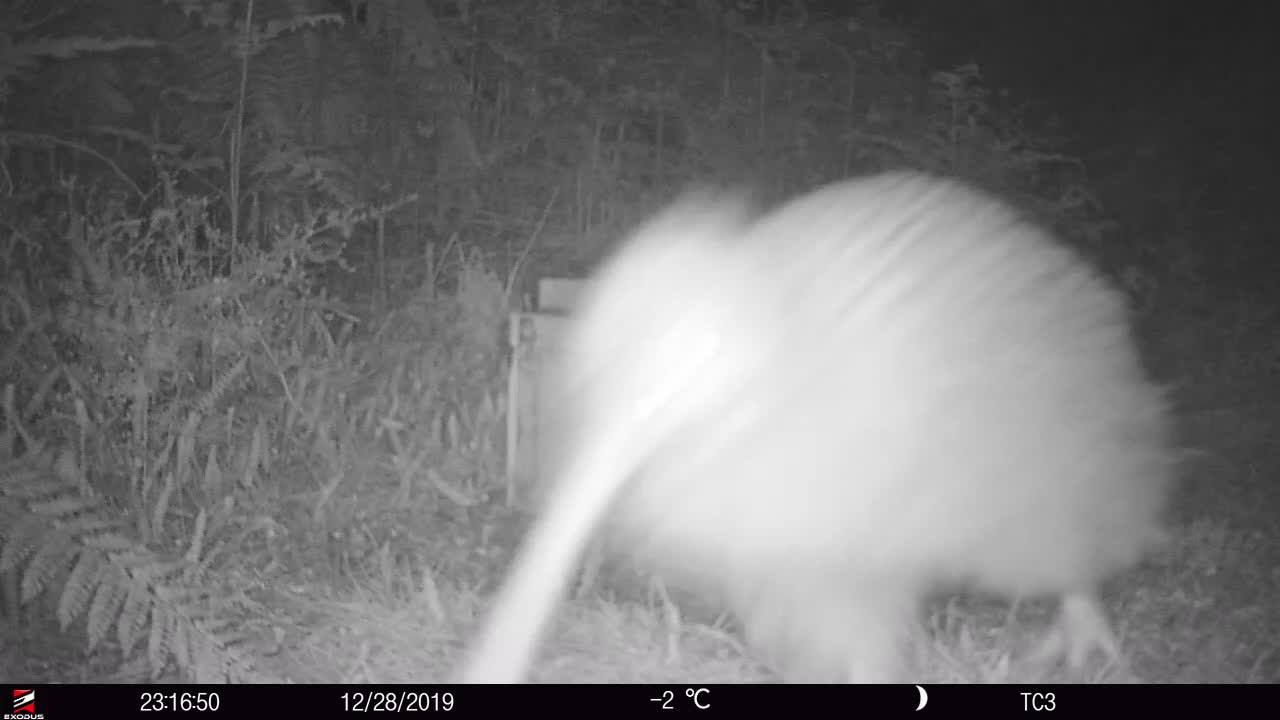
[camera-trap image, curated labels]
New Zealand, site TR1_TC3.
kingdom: Animalia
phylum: Chordata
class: Aves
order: Apterygiformes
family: Apterygidae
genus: Apteryx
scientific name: Apteryx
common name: kiwi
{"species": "kiwi (Apteryx)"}